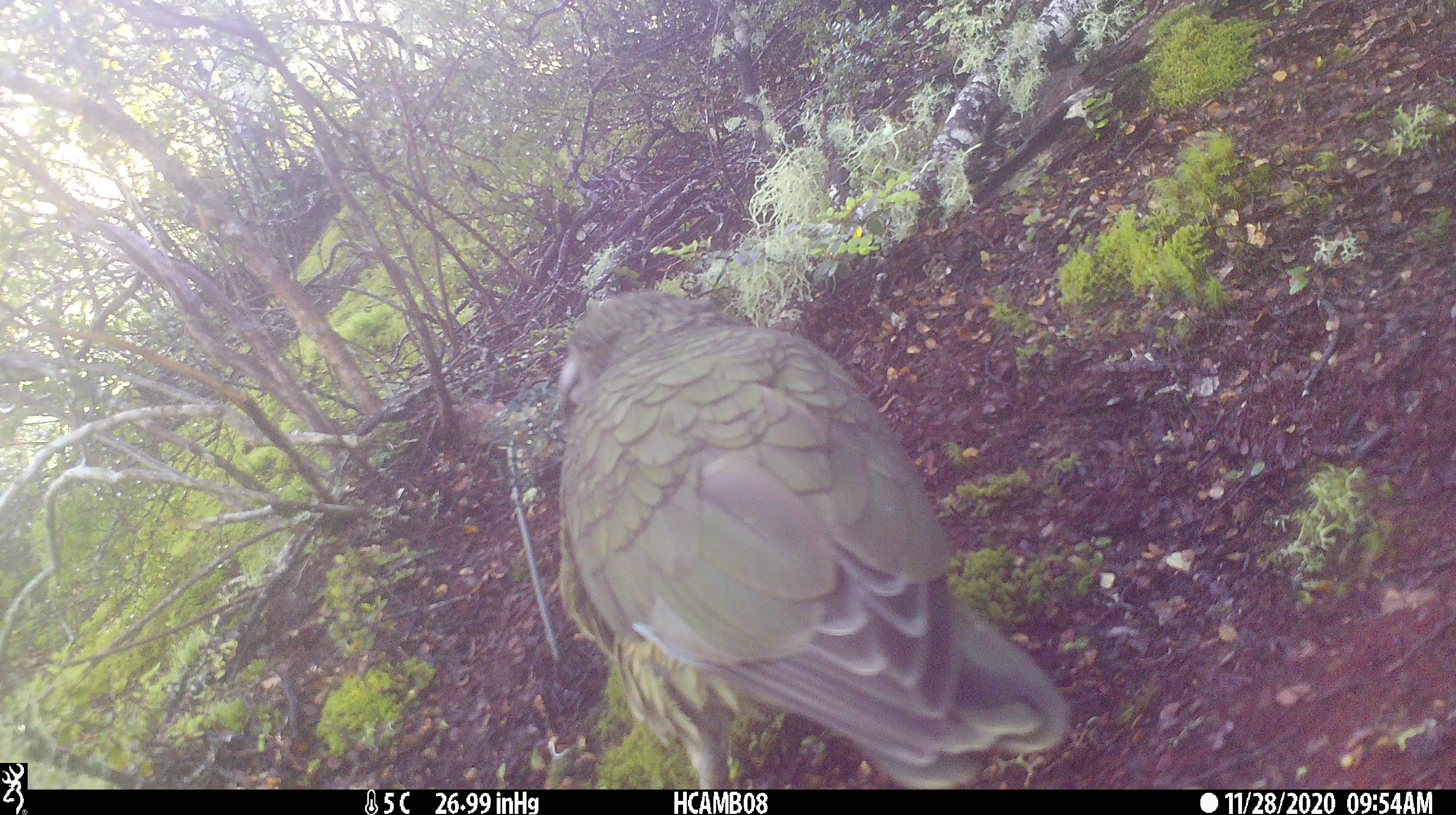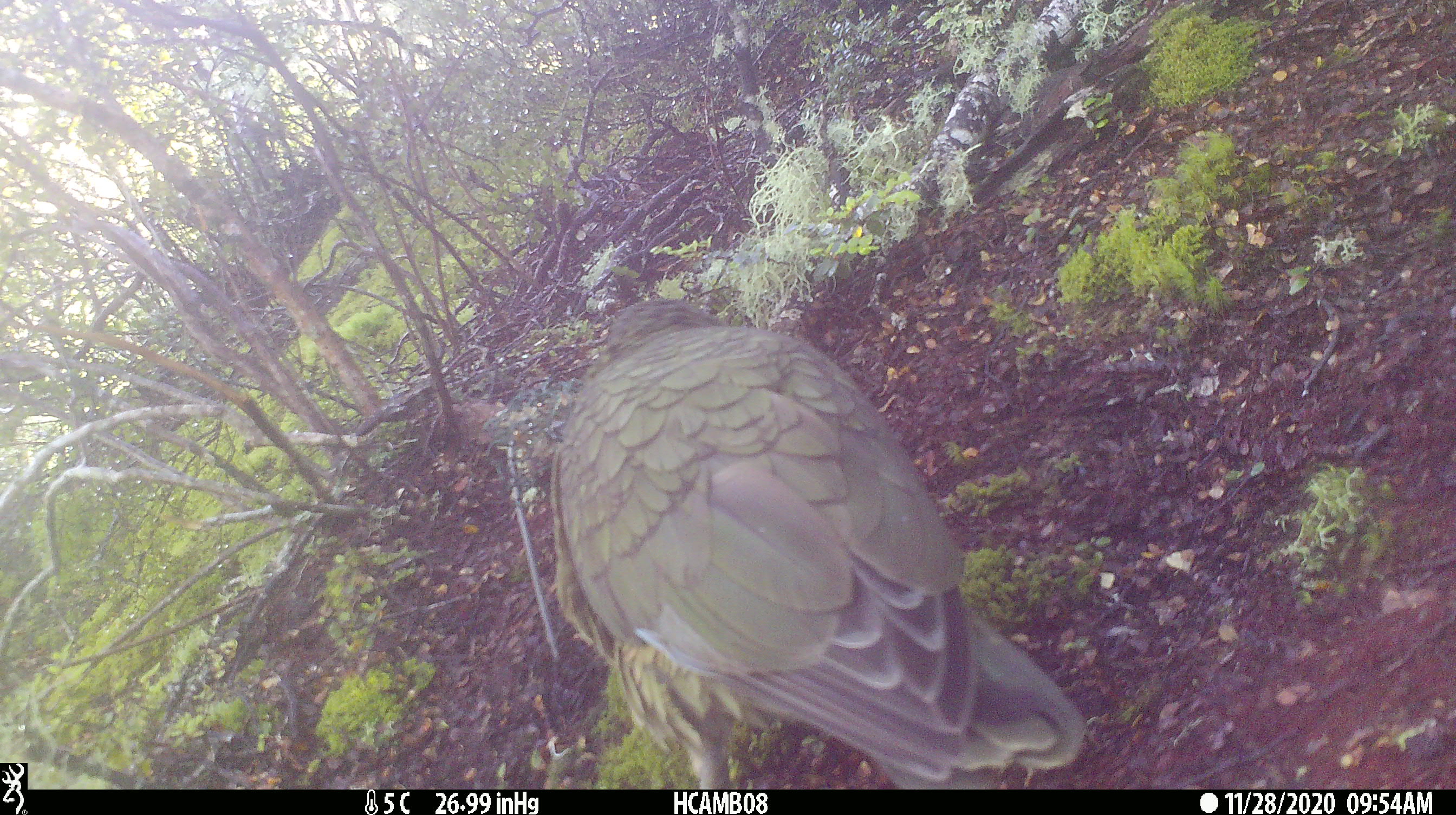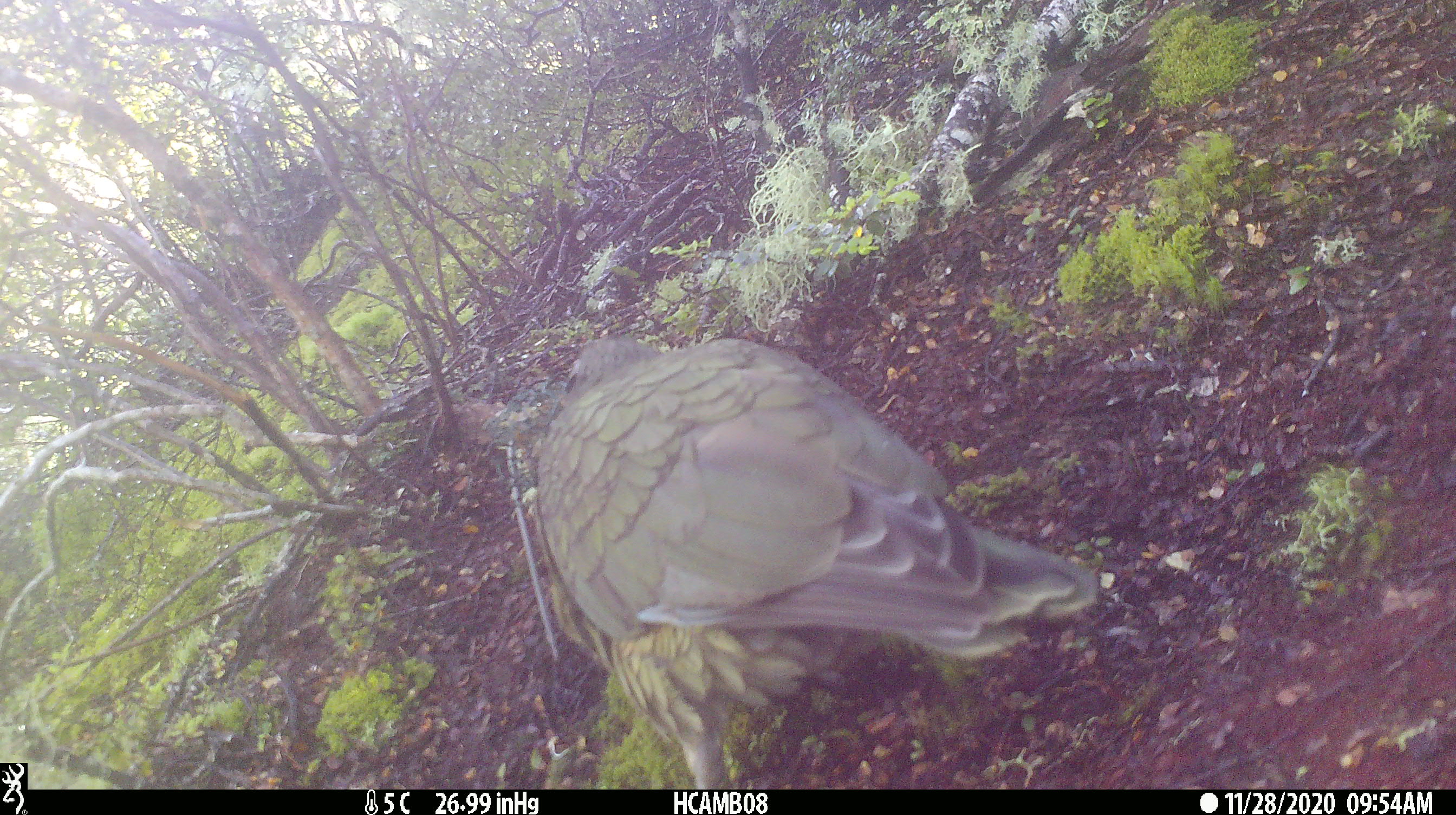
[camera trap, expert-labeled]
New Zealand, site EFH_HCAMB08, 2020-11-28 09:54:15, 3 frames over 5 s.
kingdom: Animalia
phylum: Chordata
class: Aves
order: Psittaciformes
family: Strigopidae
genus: Nestor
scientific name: Nestor notabilis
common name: kea